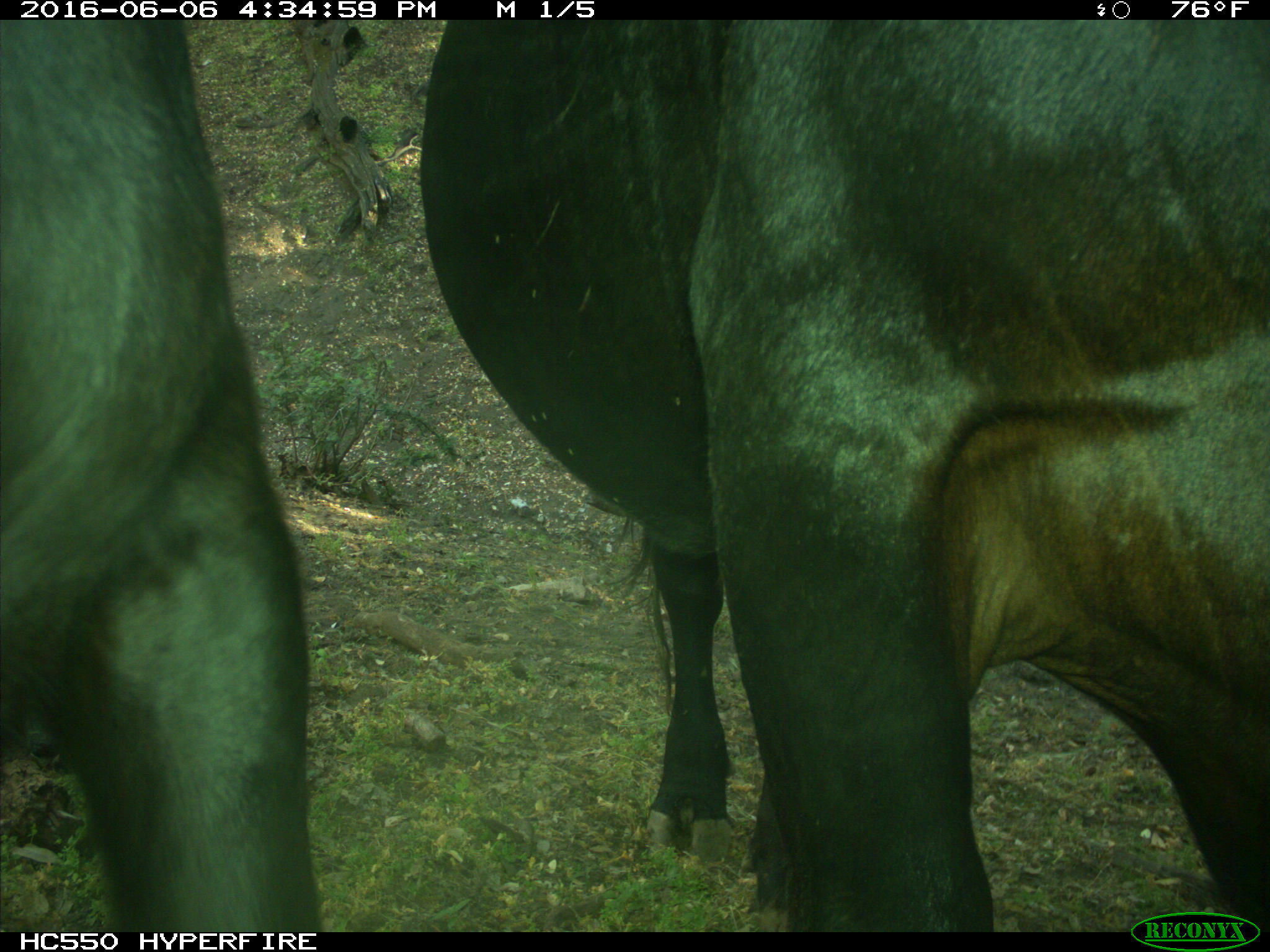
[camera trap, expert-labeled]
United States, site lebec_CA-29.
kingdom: Animalia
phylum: Chordata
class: Mammalia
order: Artiodactyla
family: Bovidae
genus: Bos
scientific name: Bos taurus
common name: domestic cow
Bos taurus (domestic cow).